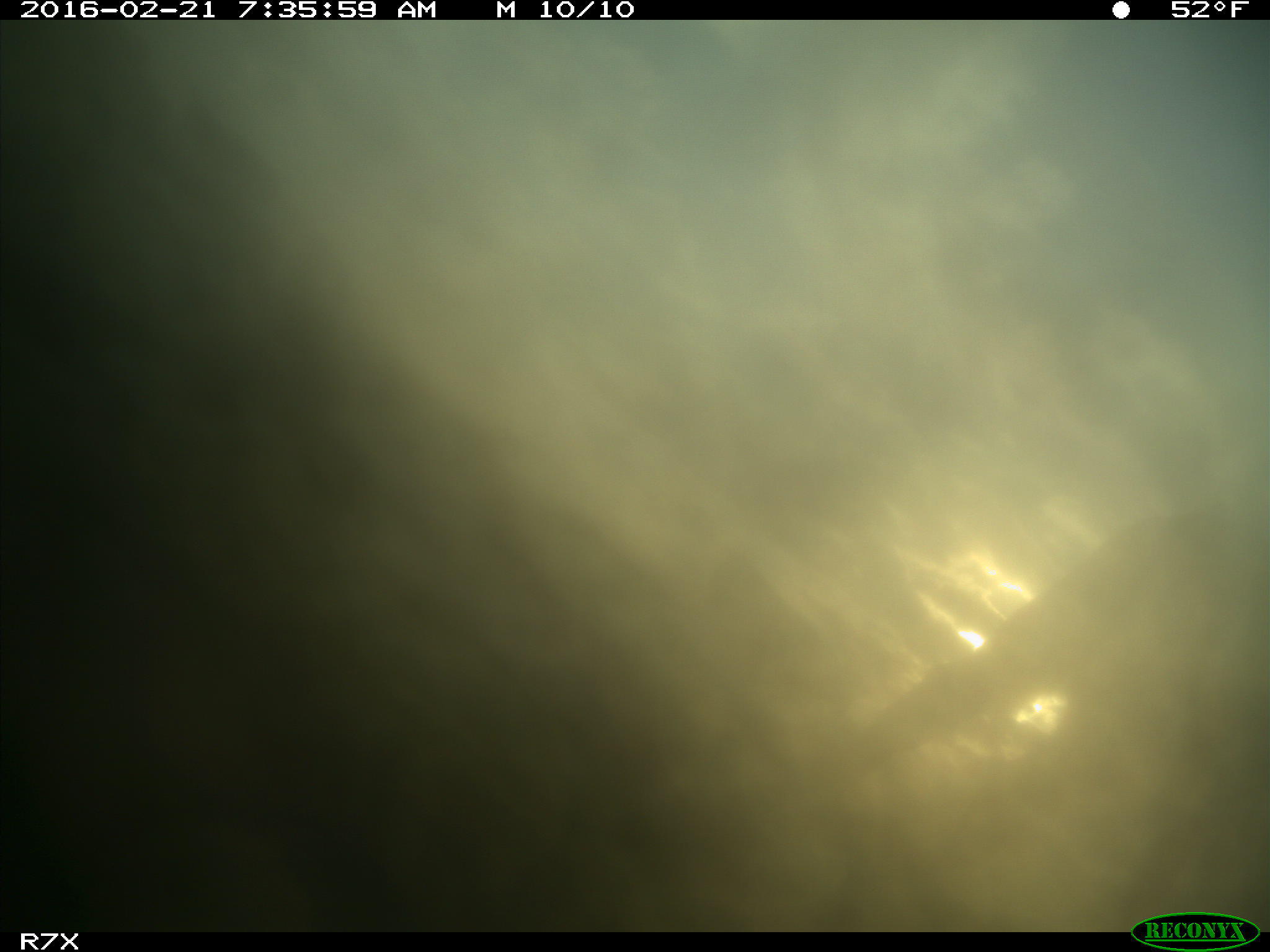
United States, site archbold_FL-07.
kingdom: Animalia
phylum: Chordata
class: Mammalia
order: Artiodactyla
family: Bovidae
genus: Bos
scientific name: Bos taurus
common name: domestic cow